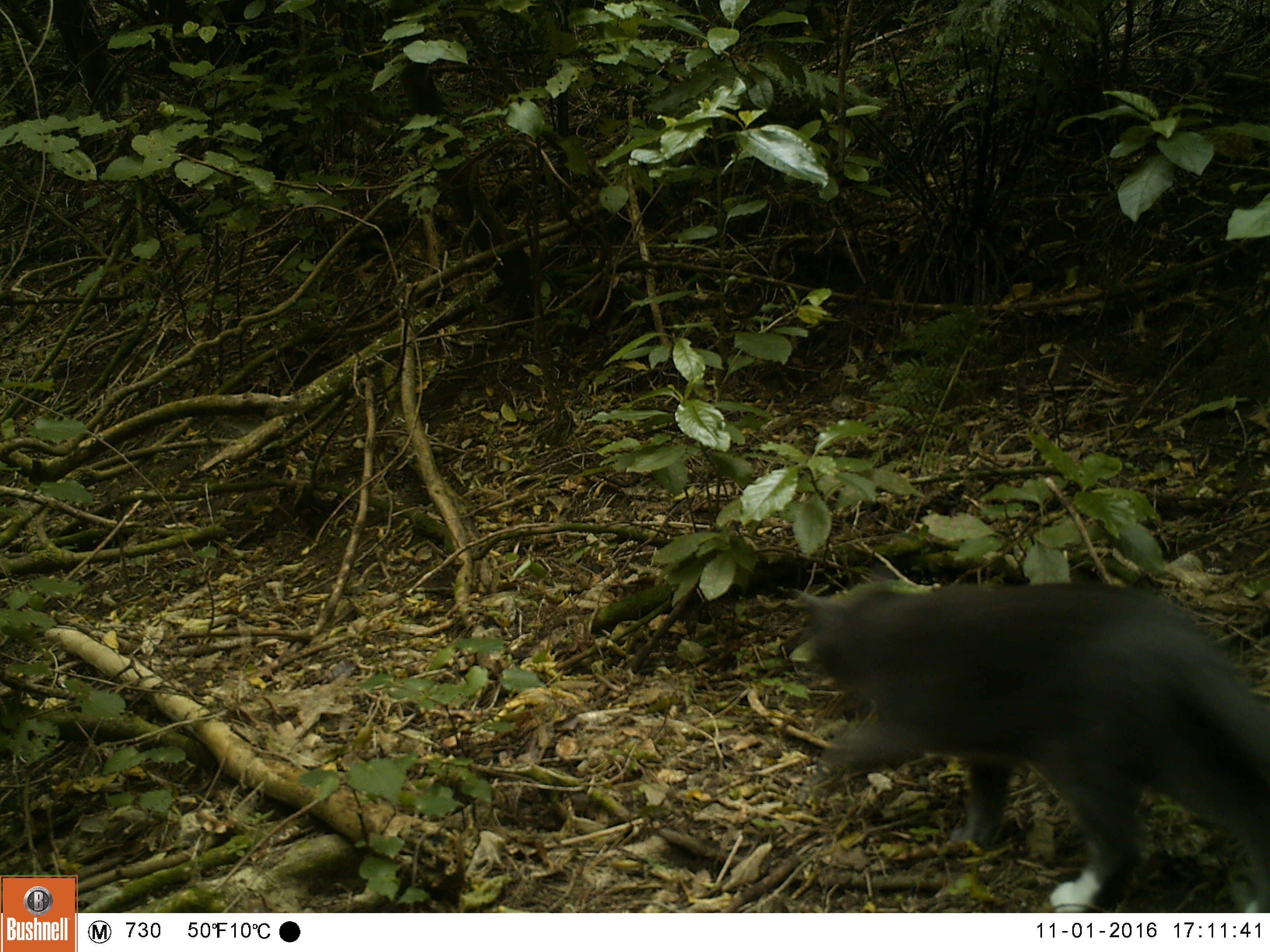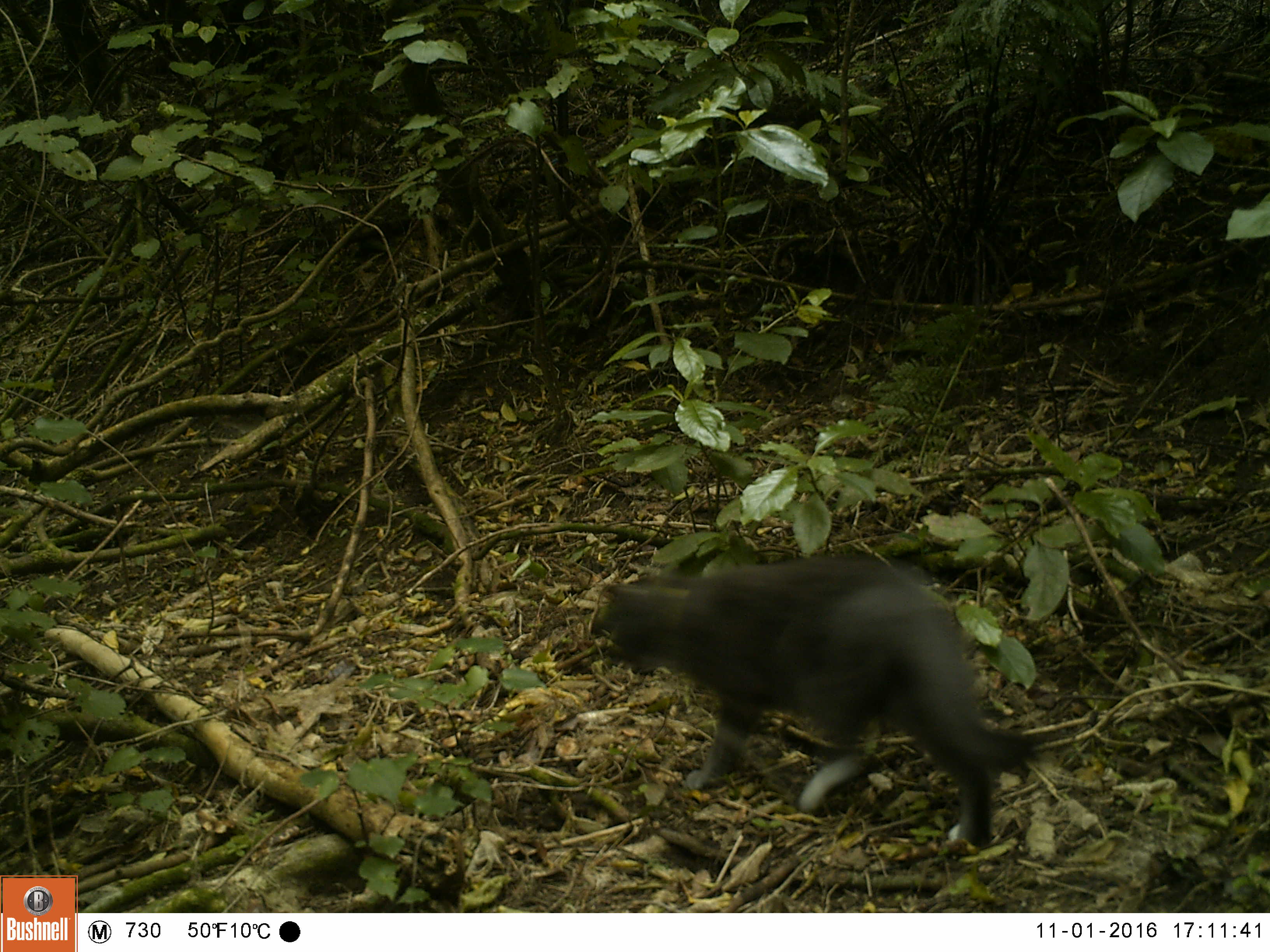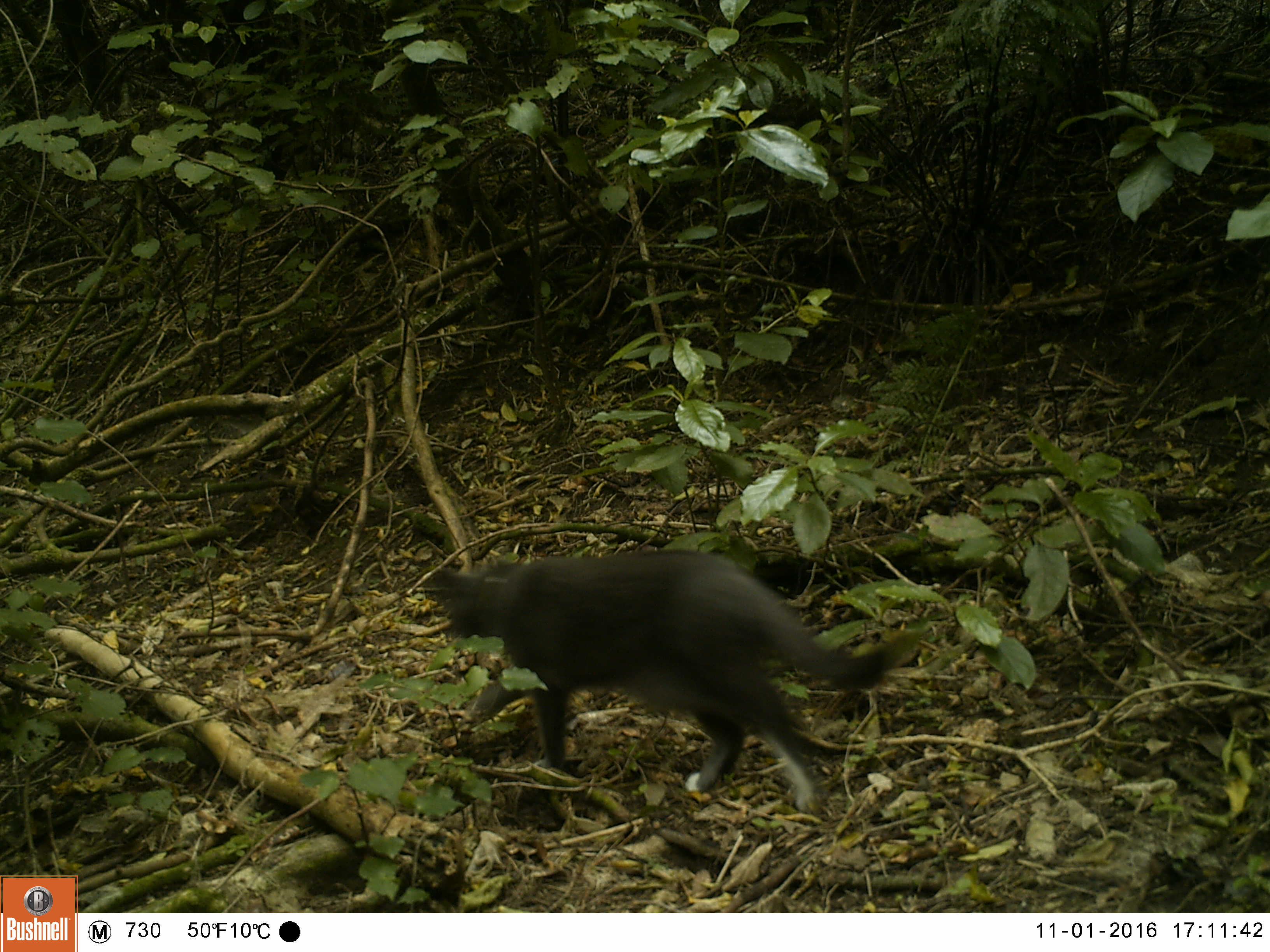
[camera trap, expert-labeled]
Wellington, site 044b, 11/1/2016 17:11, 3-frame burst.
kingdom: Animalia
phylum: Chordata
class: Mammalia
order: Carnivora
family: Felidae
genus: Felis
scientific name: Felis catus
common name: cat